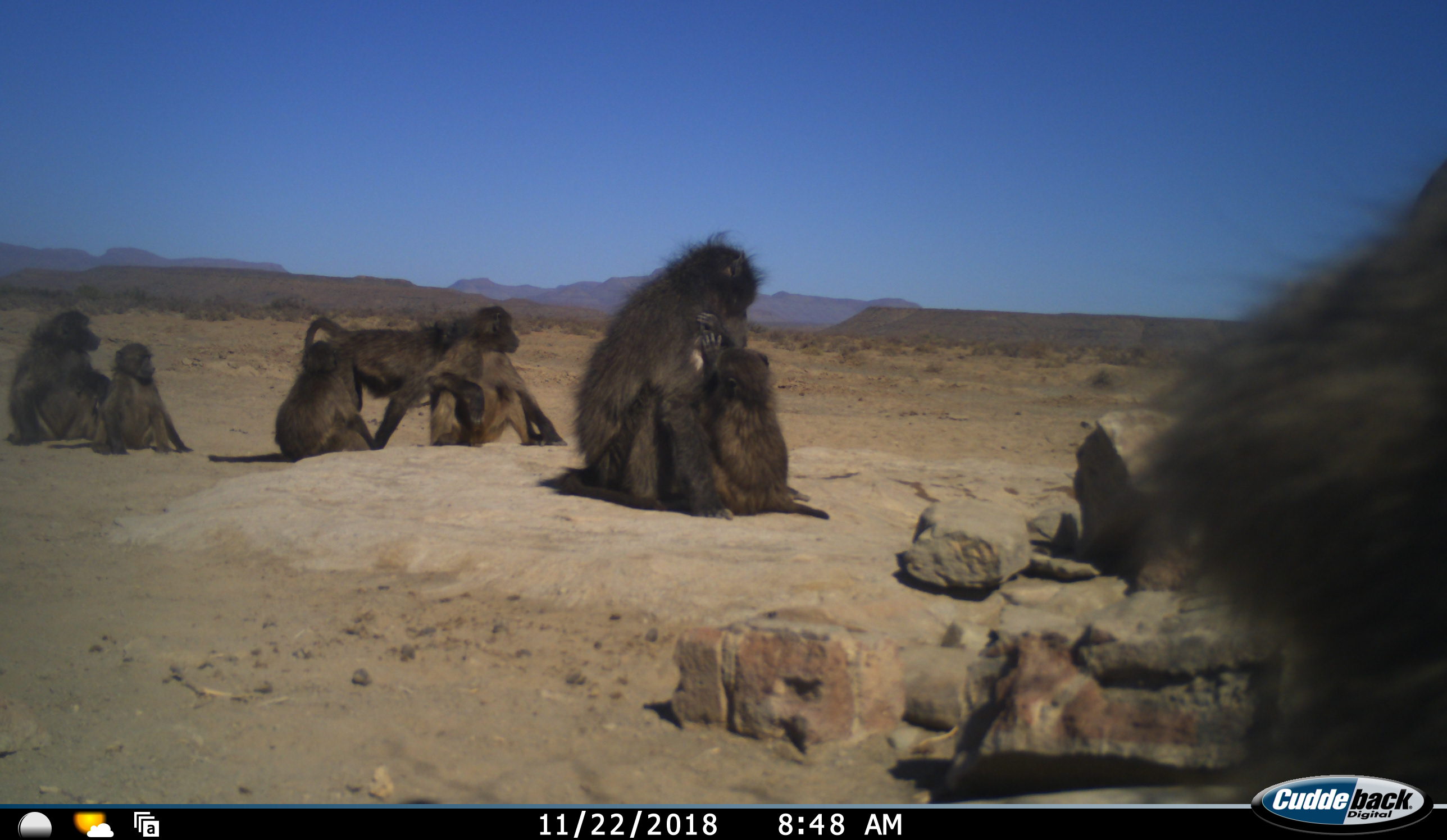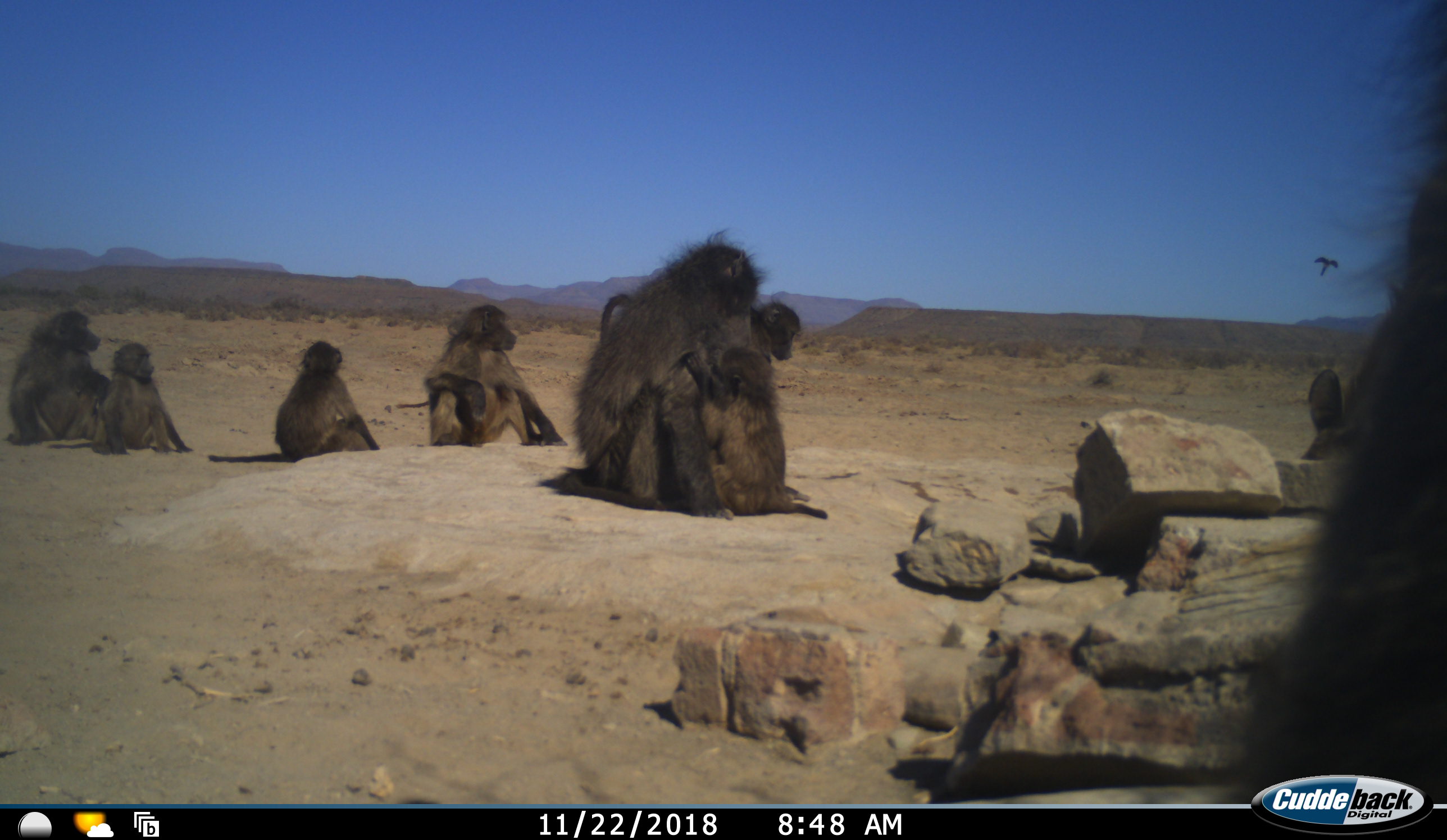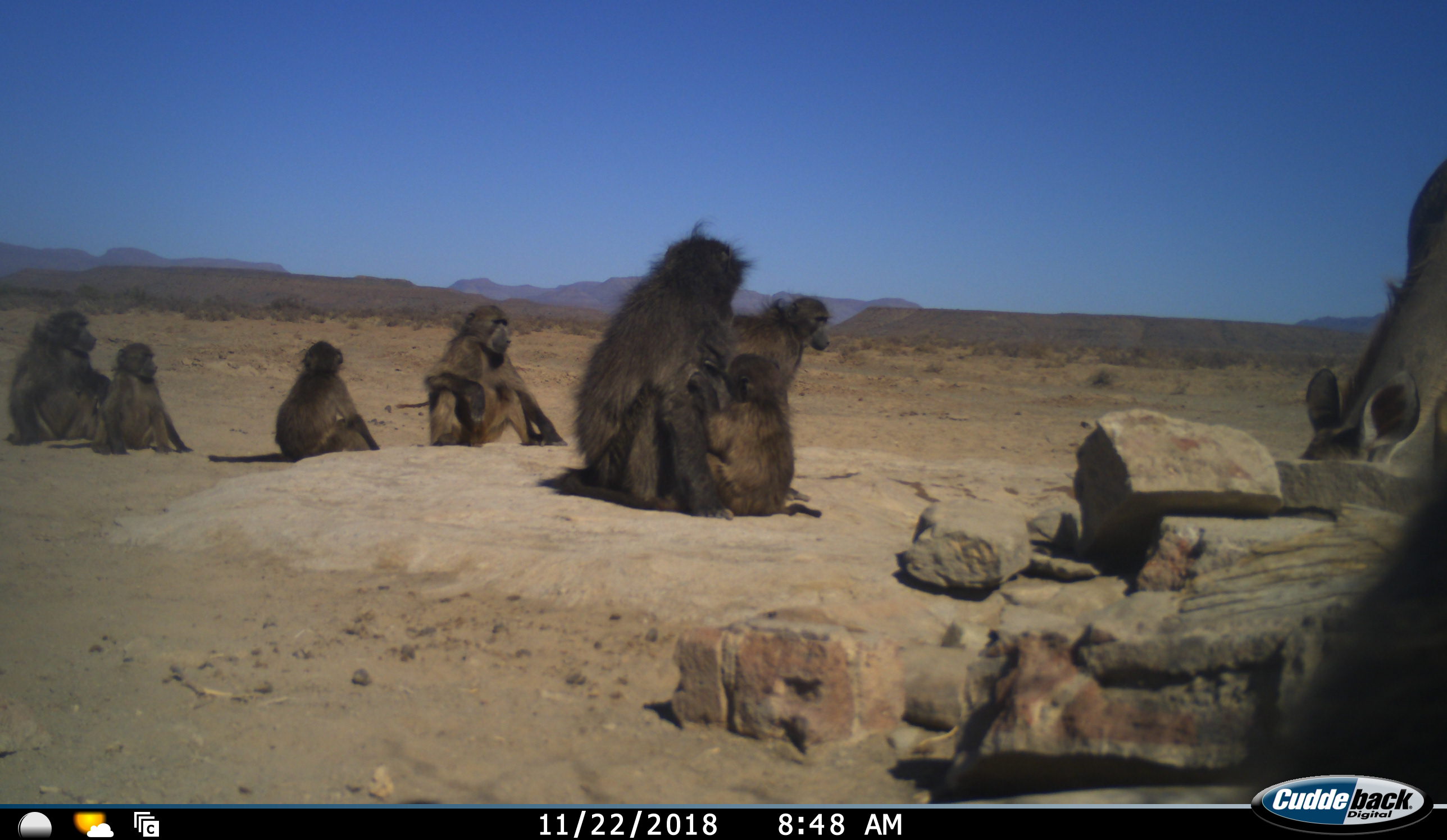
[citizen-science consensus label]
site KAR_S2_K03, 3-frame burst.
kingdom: Animalia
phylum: Chordata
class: Mammalia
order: Primates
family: Cercopithecidae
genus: Papio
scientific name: Papio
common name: baboon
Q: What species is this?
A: Baboon (Papio).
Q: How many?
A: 8.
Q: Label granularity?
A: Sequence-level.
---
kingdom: Animalia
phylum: Chordata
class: Mammalia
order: Artiodactyla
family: Bovidae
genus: Tragelaphus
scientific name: Tragelaphus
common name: kudu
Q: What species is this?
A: Kudu (Tragelaphus).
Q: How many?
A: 1.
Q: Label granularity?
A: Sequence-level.